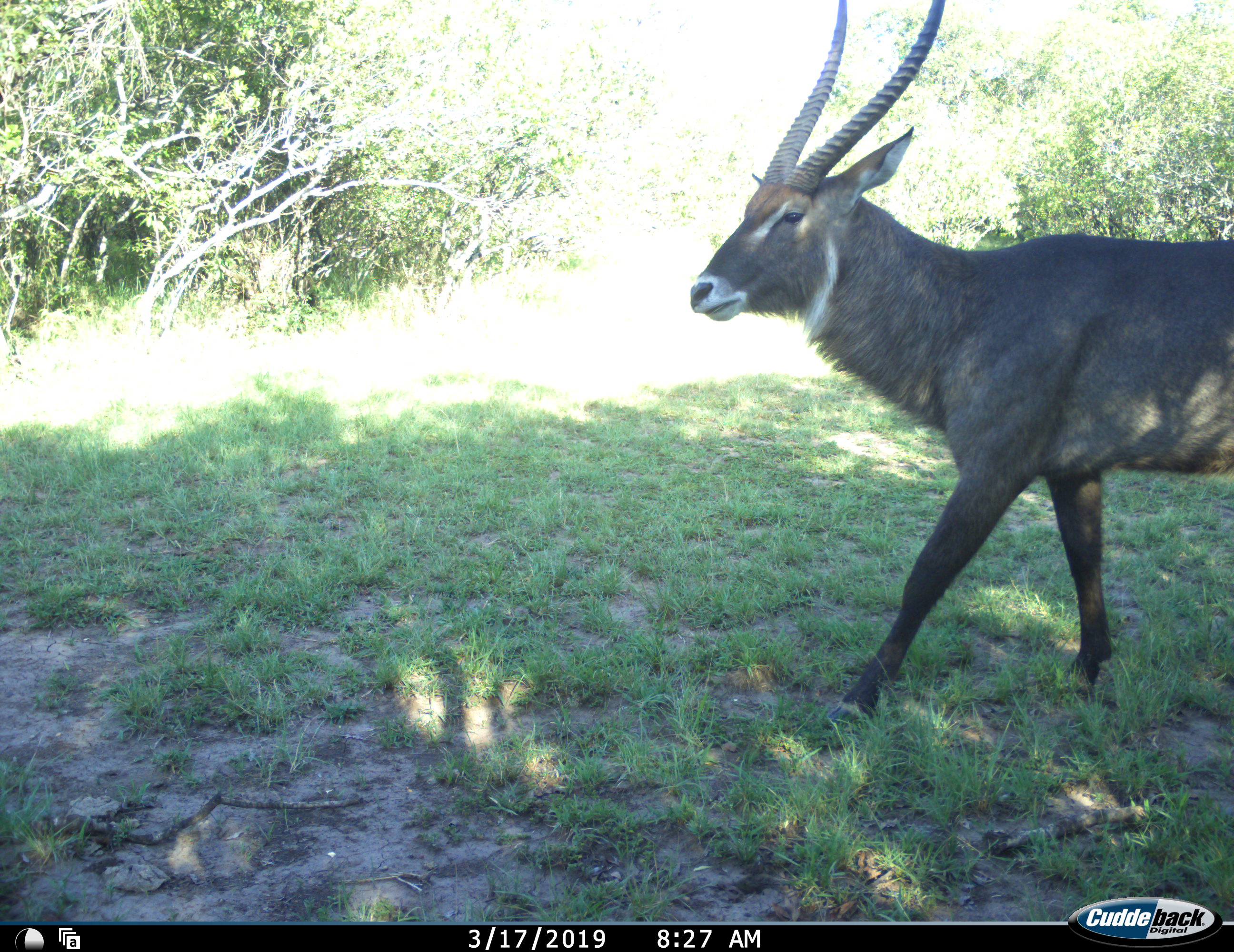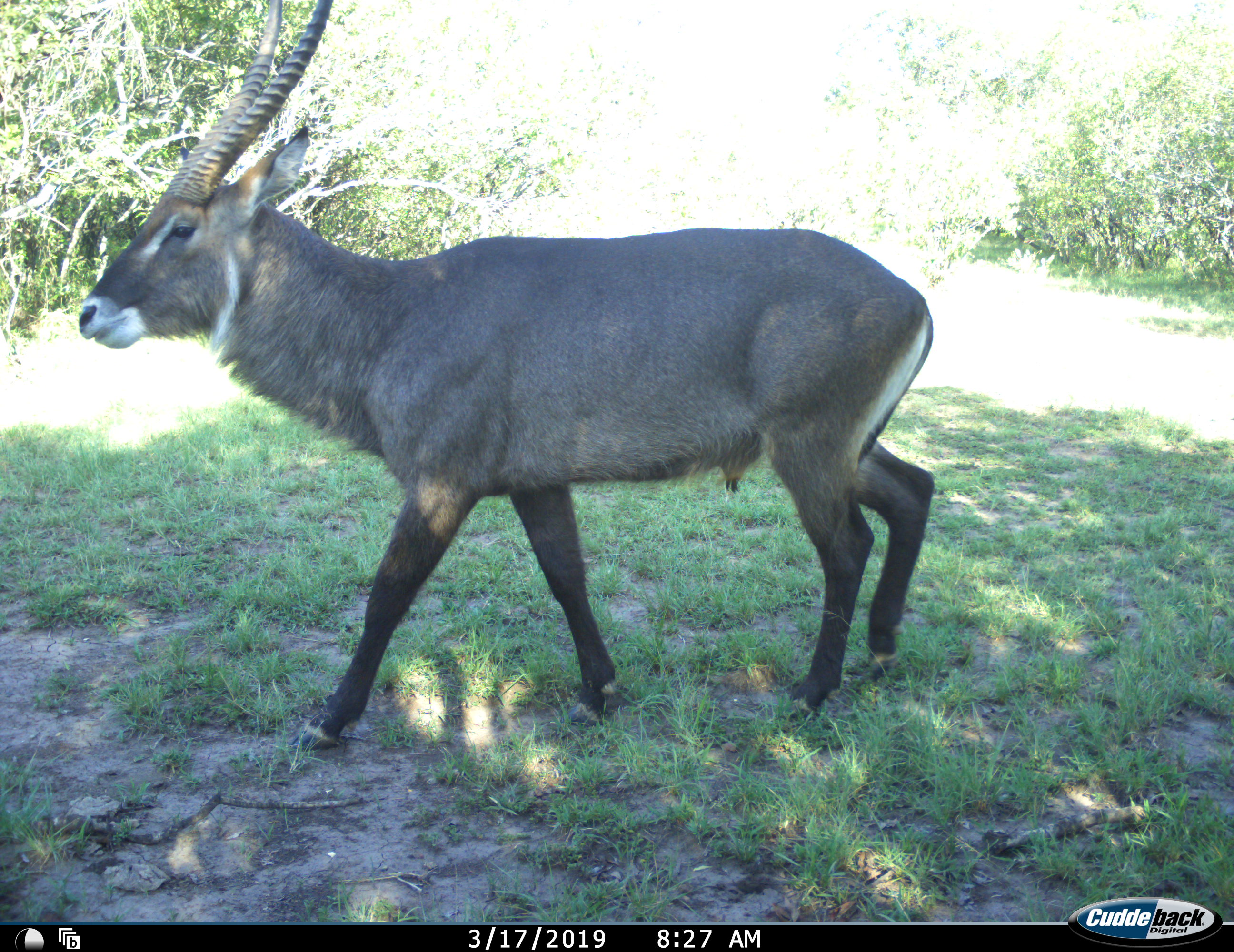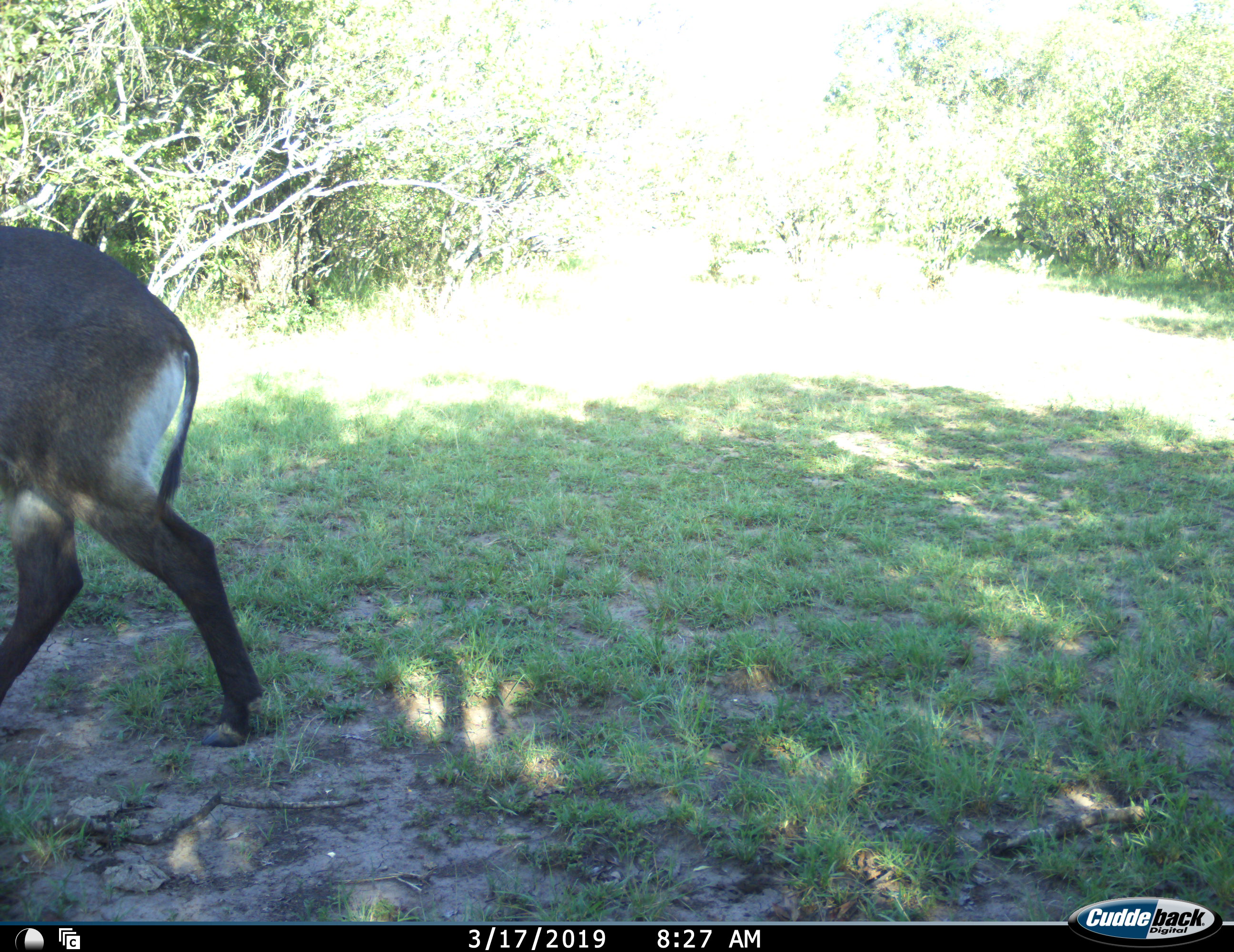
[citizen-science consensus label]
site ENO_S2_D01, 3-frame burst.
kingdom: Animalia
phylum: Chordata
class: Mammalia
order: Artiodactyla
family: Bovidae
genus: Kobus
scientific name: Kobus ellipsiprymnus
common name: waterbuck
Waterbuck (Kobus ellipsiprymnus), count 1. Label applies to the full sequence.